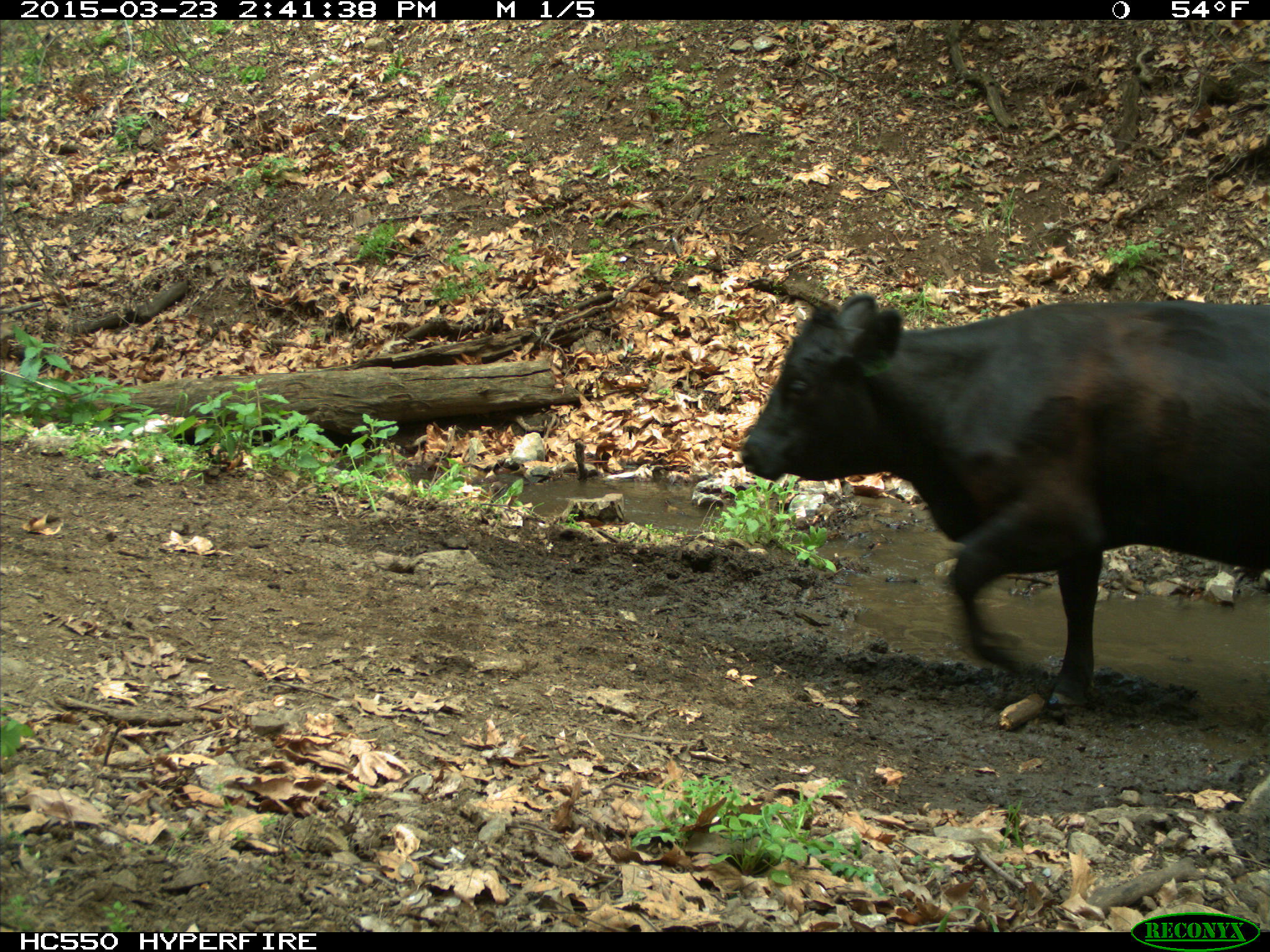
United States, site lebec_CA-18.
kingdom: Animalia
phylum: Chordata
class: Mammalia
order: Artiodactyla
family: Bovidae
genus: Bos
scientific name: Bos taurus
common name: domestic cow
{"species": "Bos taurus (domestic cow)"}